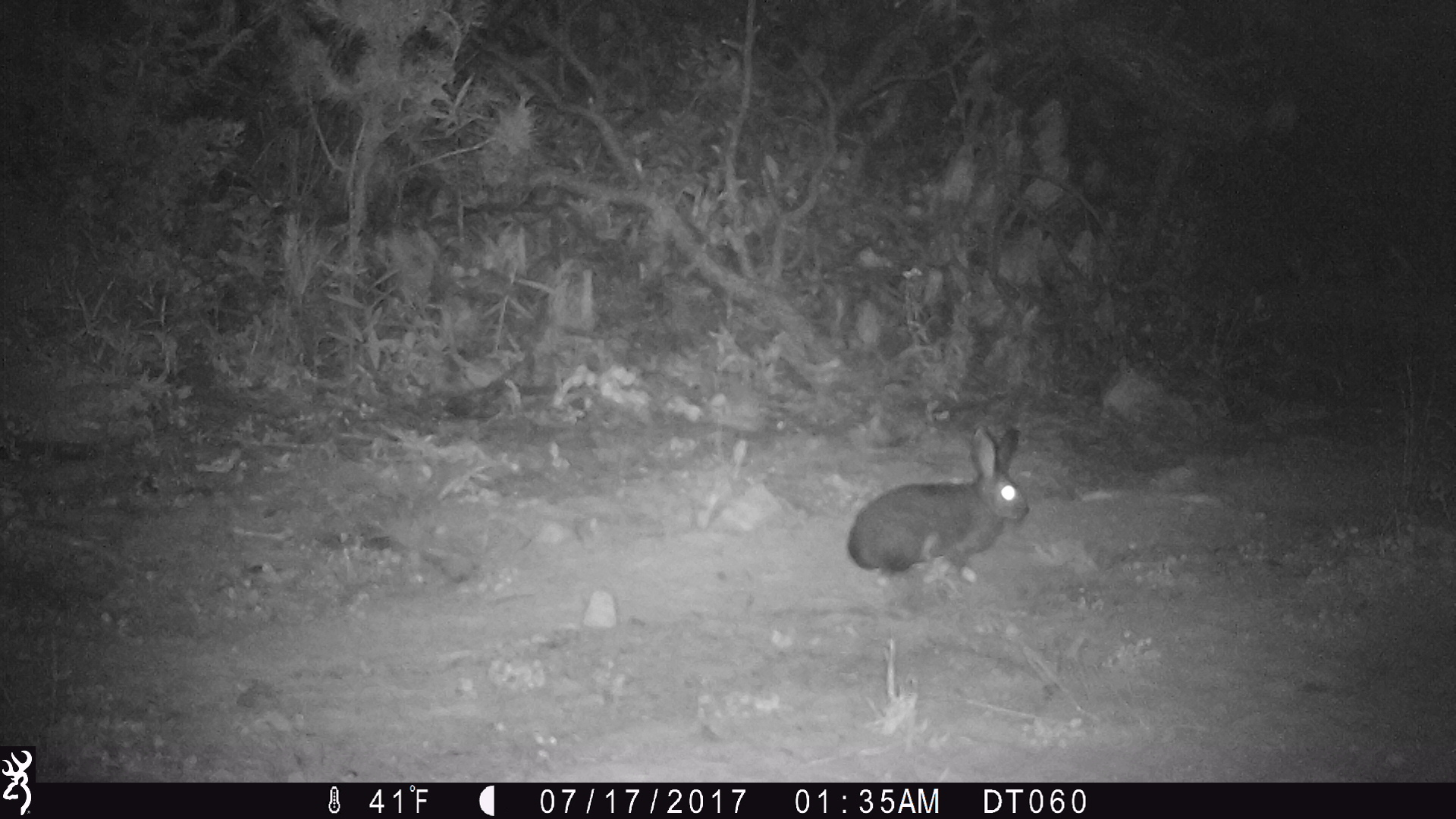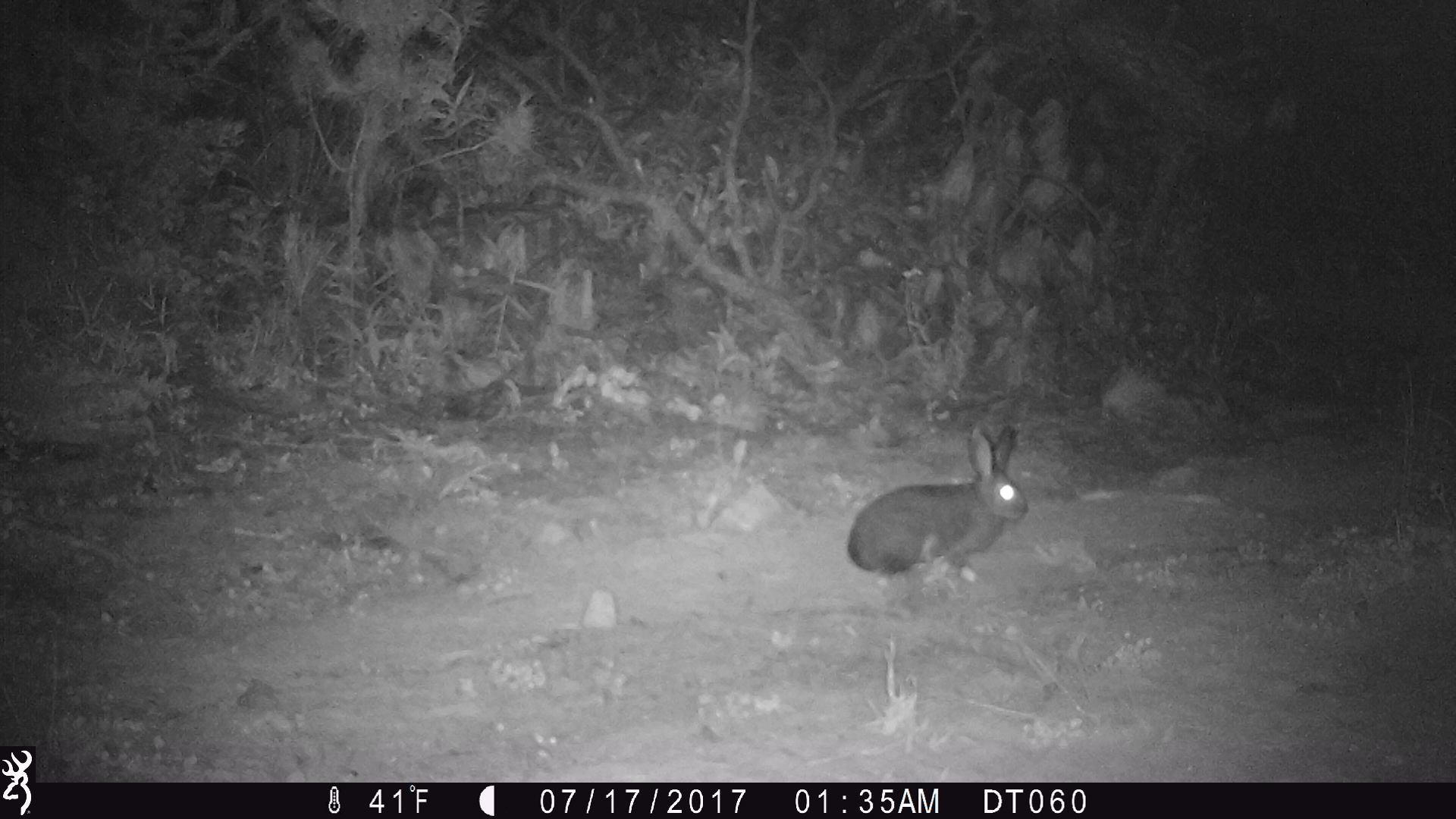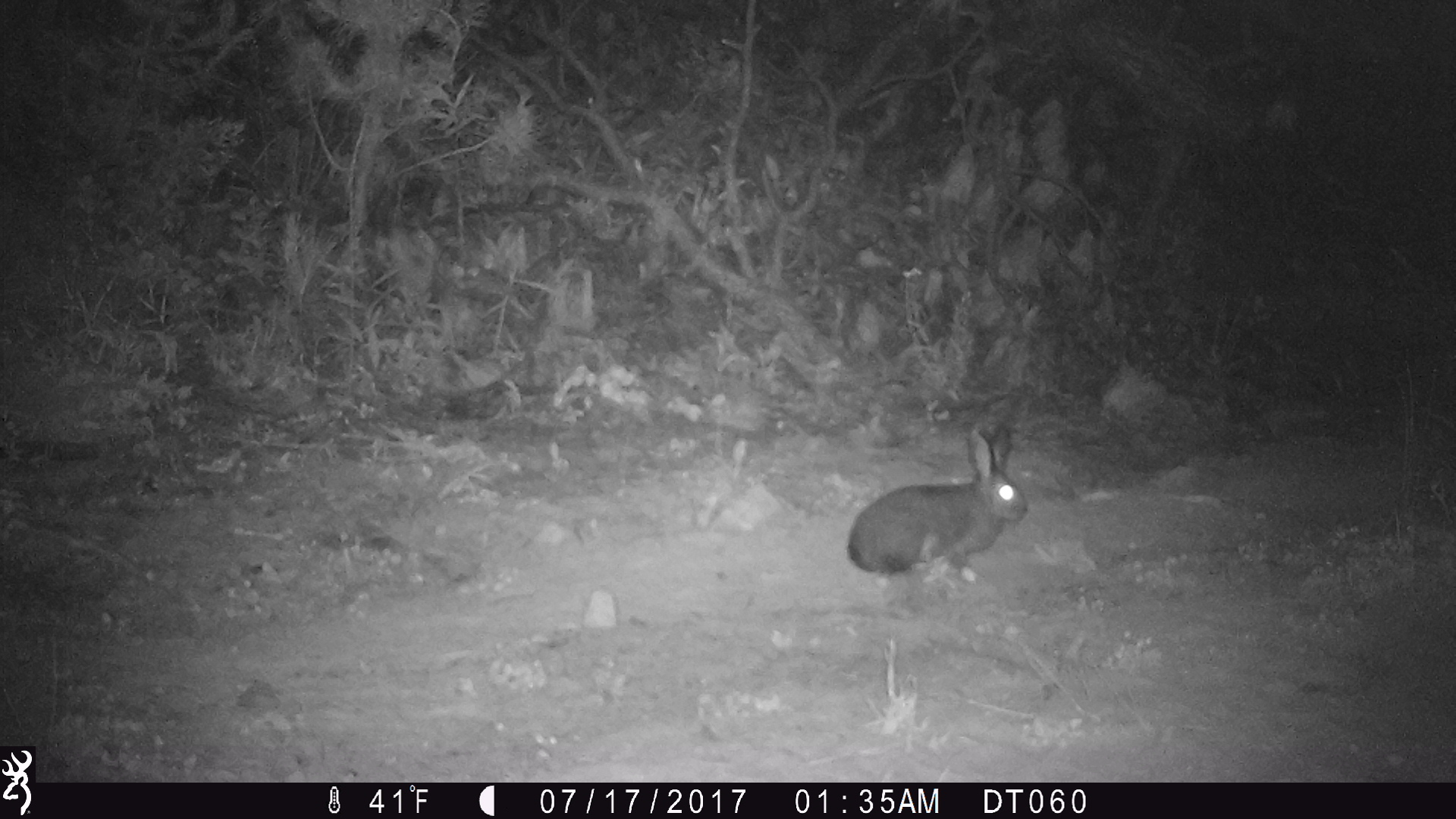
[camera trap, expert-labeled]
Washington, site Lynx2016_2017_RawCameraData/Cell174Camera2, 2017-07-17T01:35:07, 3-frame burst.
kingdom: Animalia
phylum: Chordata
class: Mammalia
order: Lagomorpha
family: Leporidae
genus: Lepus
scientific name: Lepus americanus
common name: snowshoe hare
Lepus americanus (snowshoe hare). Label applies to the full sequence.